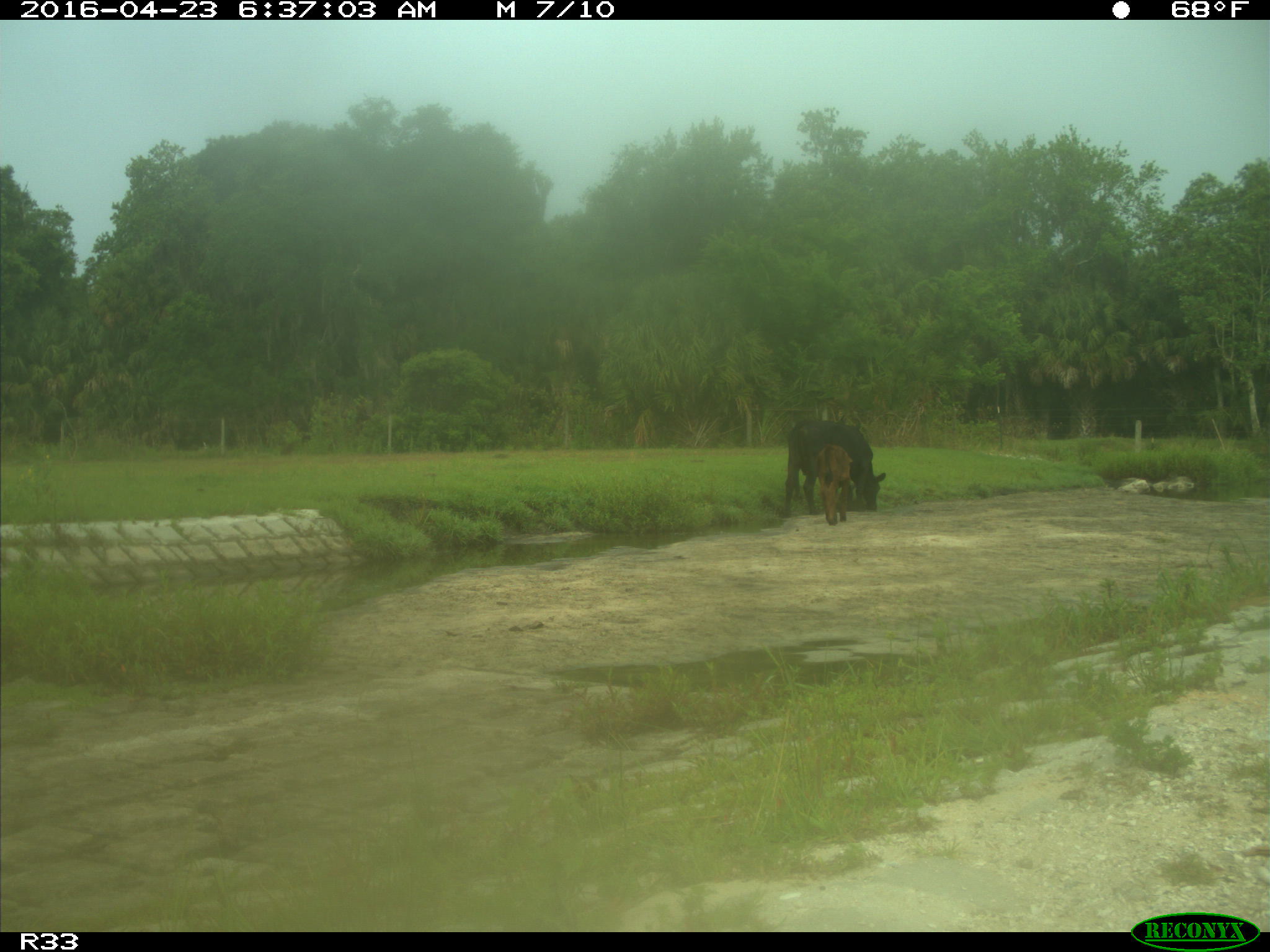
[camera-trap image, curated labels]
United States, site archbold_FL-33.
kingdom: Animalia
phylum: Chordata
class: Mammalia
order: Artiodactyla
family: Bovidae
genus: Bos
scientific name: Bos taurus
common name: domestic cow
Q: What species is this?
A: Bos taurus (domestic cow).